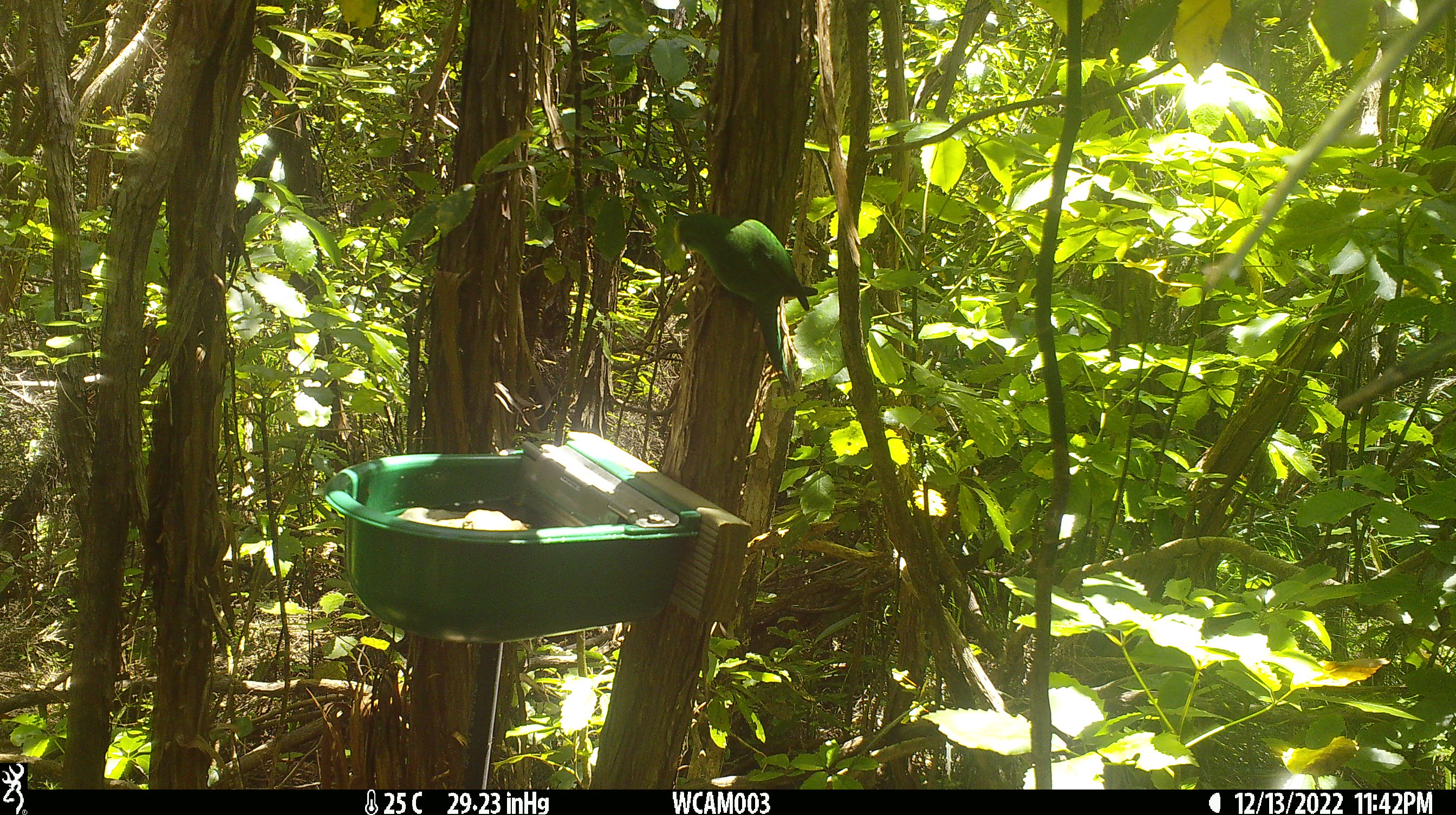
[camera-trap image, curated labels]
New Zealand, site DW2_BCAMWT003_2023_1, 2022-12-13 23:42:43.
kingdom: Animalia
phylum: Chordata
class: Aves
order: Psittaciformes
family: Psittaculidae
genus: Cyanoramphus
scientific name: Cyanoramphus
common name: parakeet